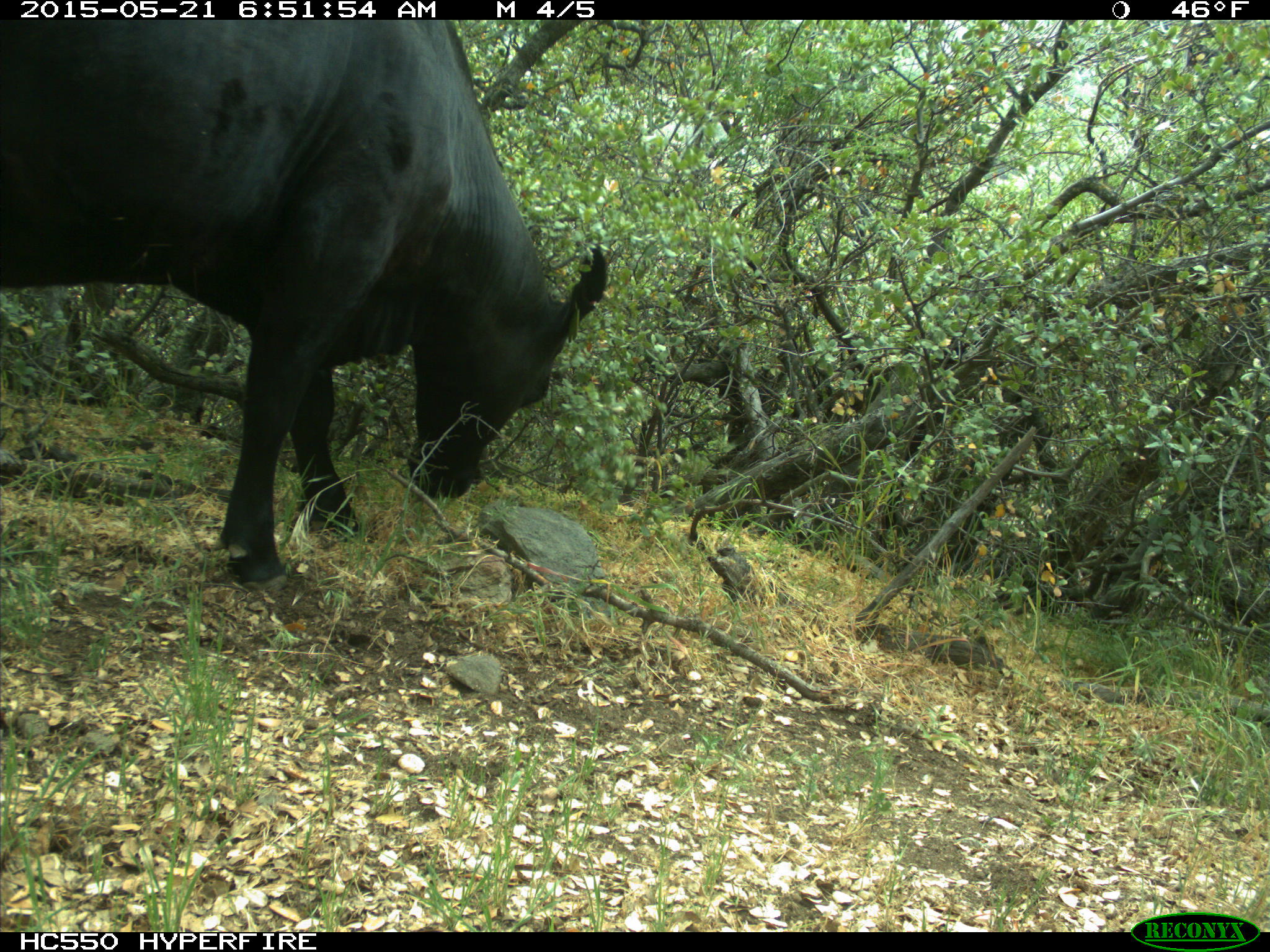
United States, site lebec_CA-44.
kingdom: Animalia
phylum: Chordata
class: Mammalia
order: Artiodactyla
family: Bovidae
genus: Bos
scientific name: Bos taurus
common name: domestic cow